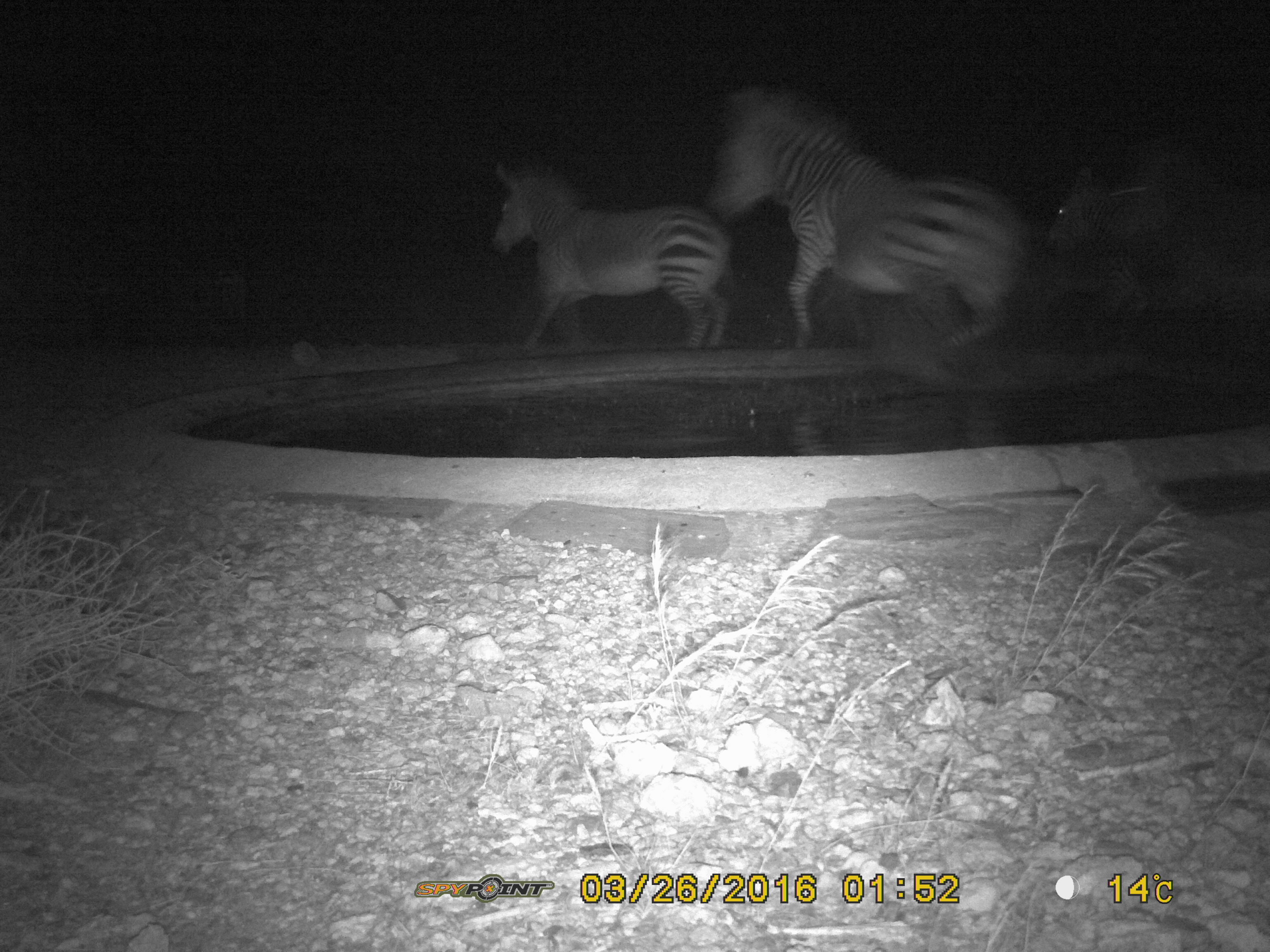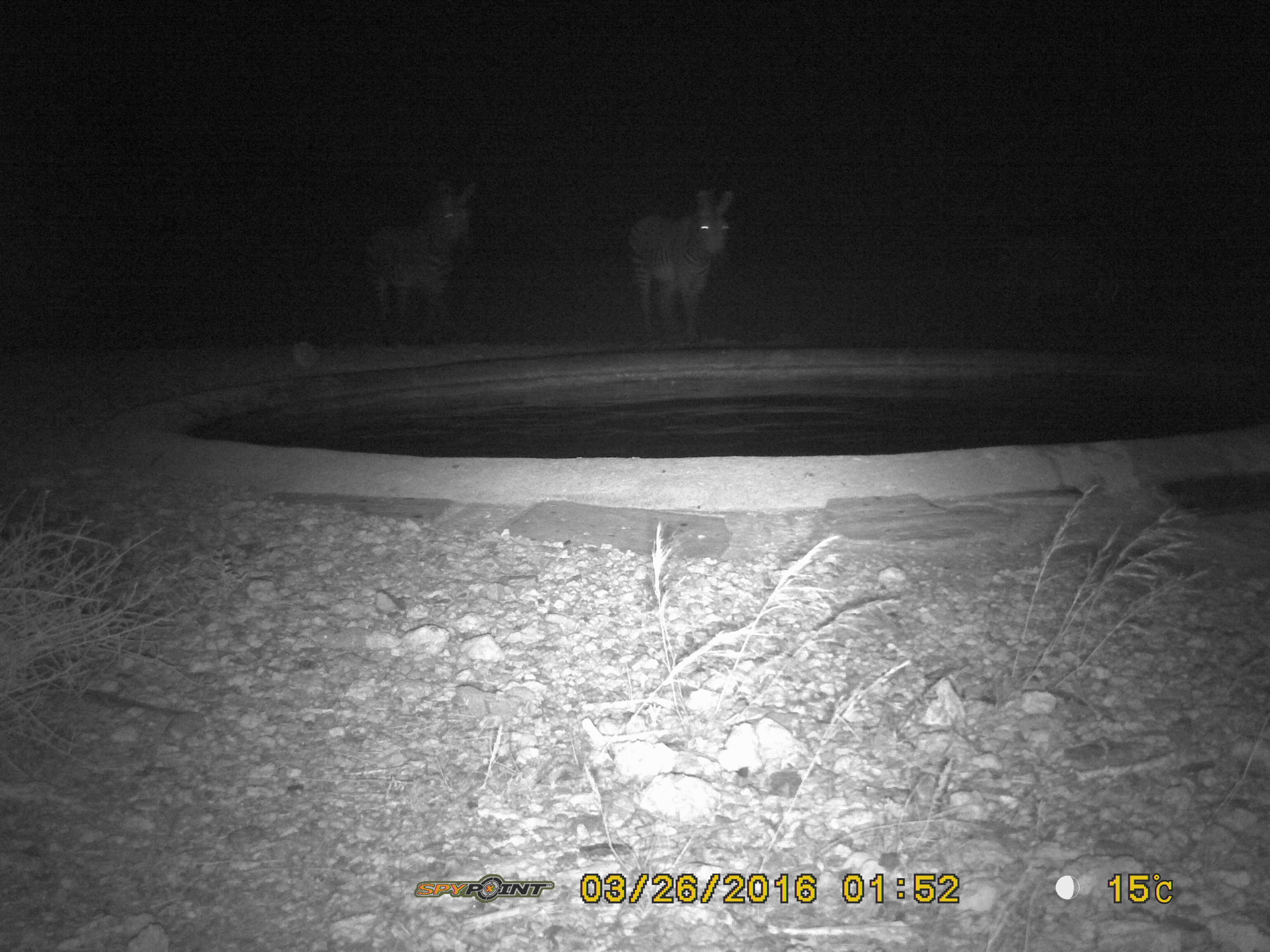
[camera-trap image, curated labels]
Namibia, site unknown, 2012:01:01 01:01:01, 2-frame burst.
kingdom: Animalia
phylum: Chordata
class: Mammalia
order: Perissodactyla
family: Equidae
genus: Equus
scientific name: Equus zebra hartmannae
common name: hartmann's mountain zebra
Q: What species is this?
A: Equus zebra hartmannae (hartmann's mountain zebra).